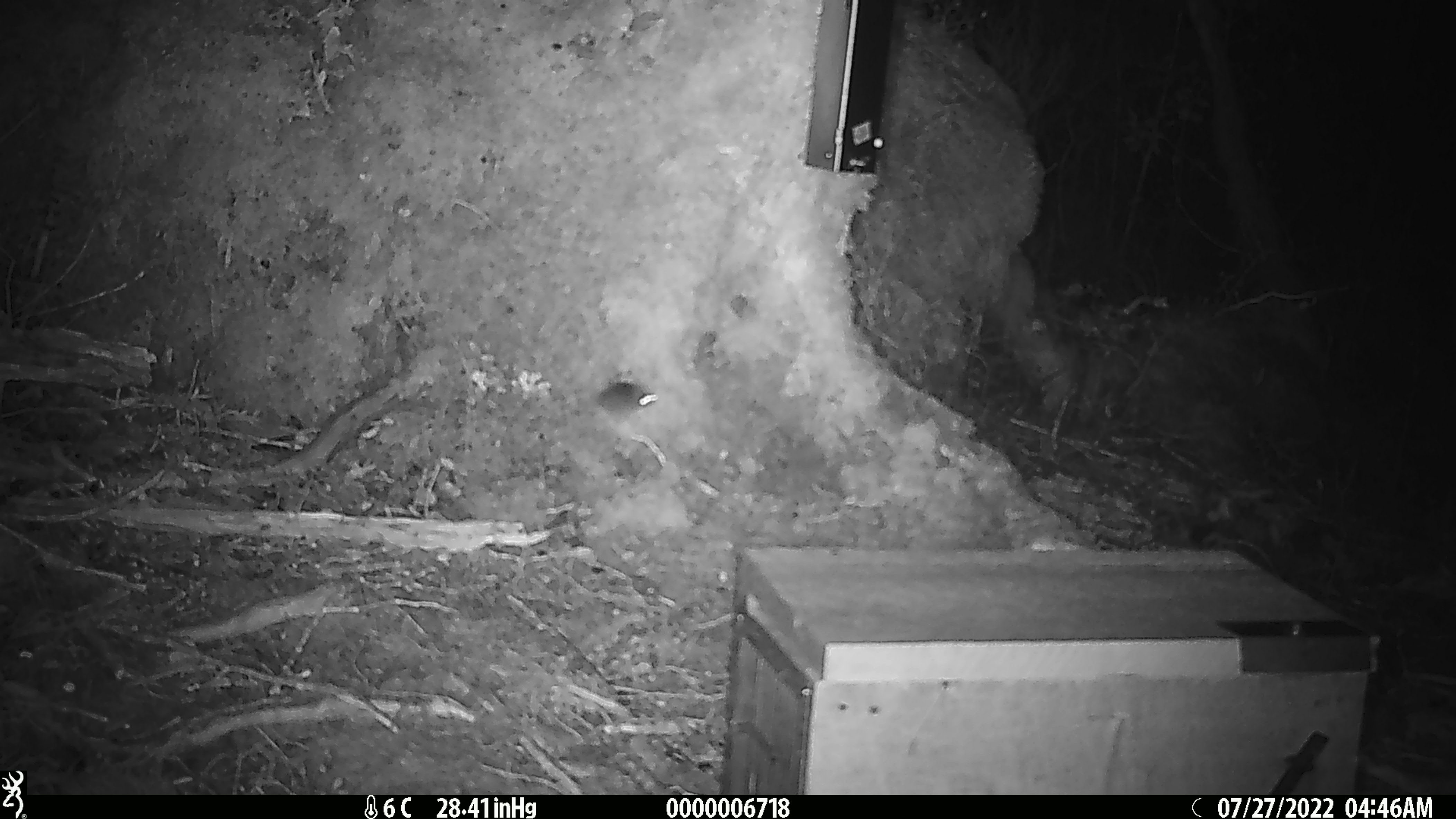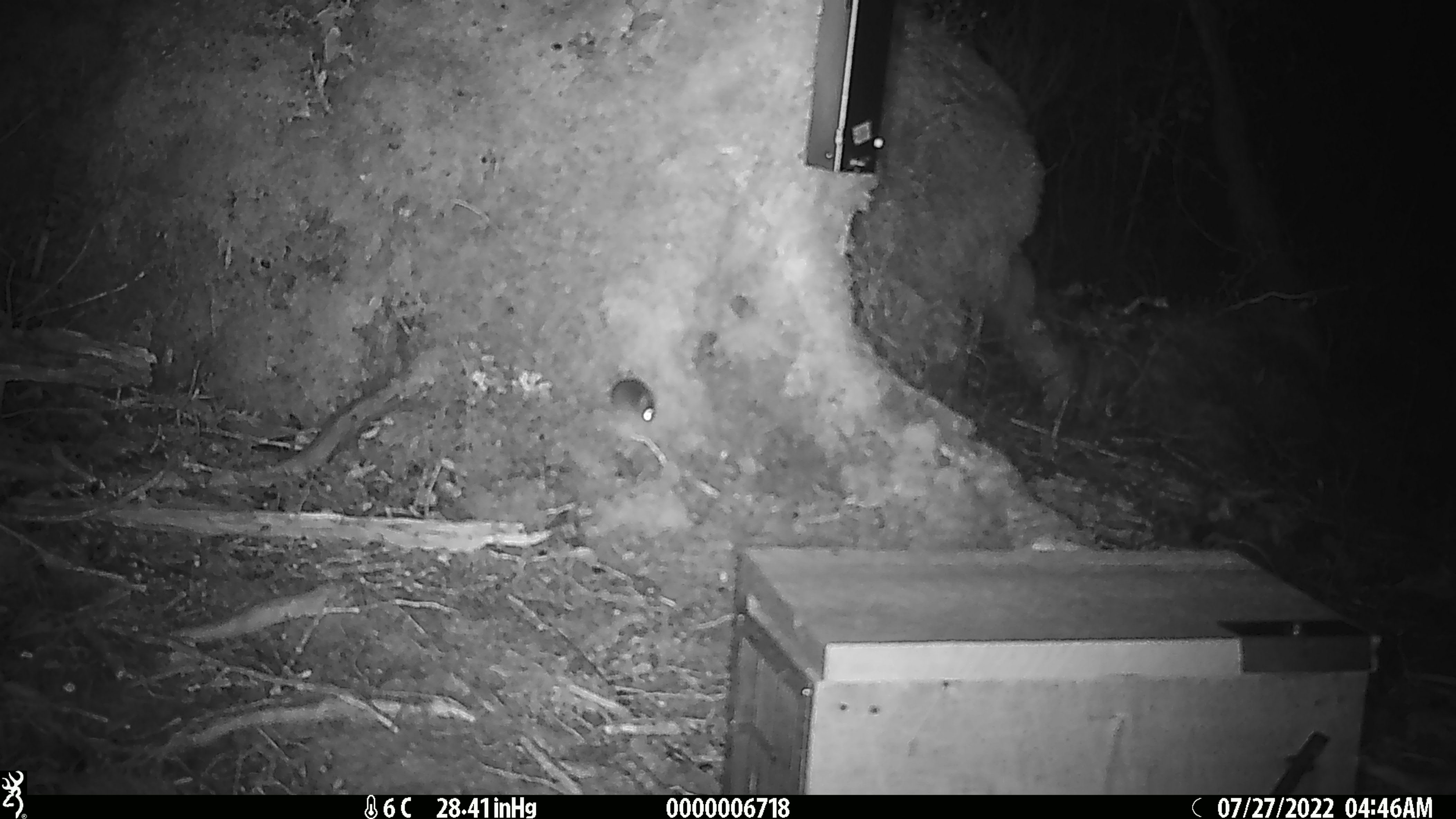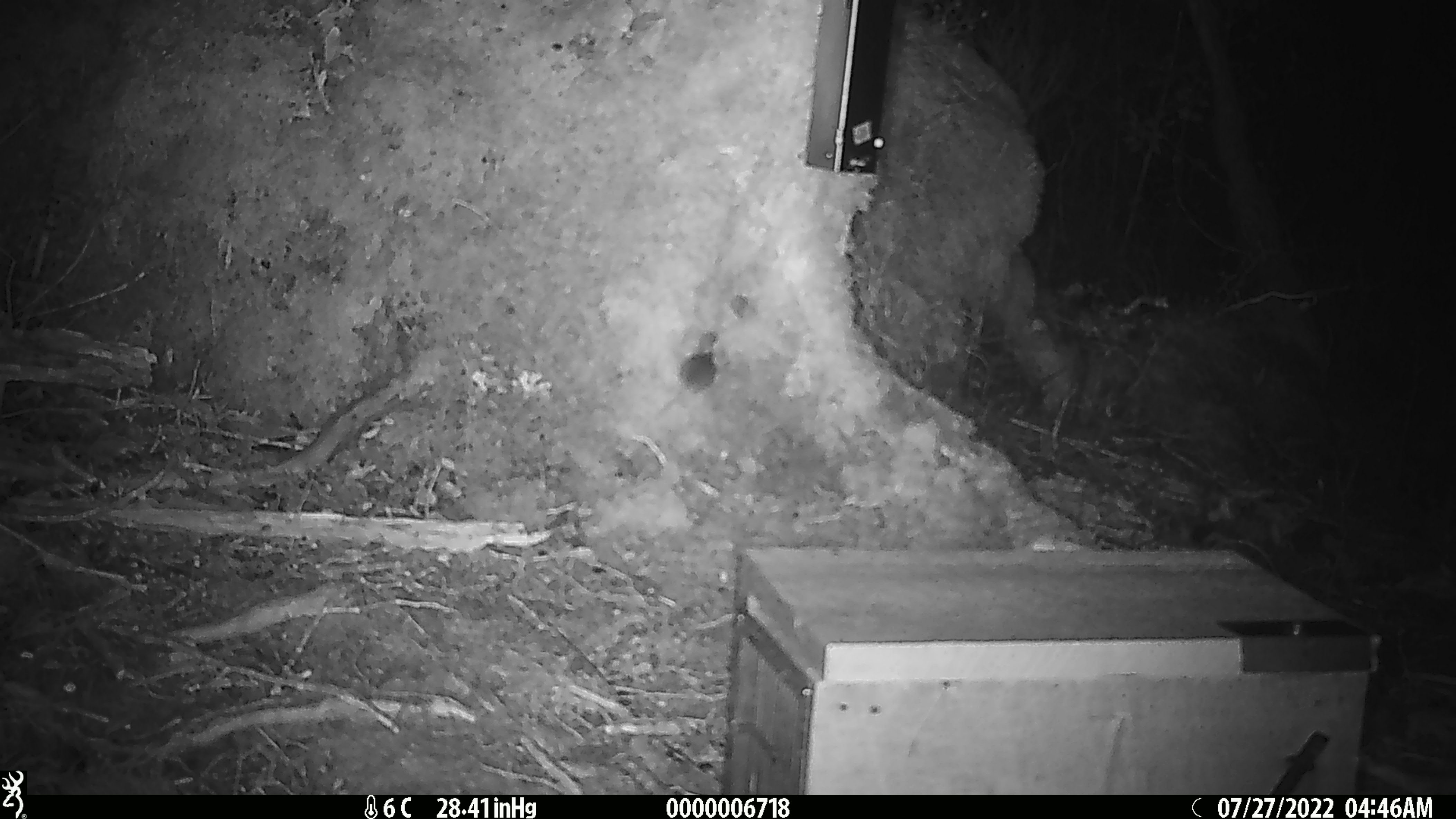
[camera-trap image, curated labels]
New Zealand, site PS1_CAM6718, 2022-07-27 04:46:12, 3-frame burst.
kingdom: Animalia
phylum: Chordata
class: Mammalia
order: Rodentia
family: Muridae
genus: Mus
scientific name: Mus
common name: mouse